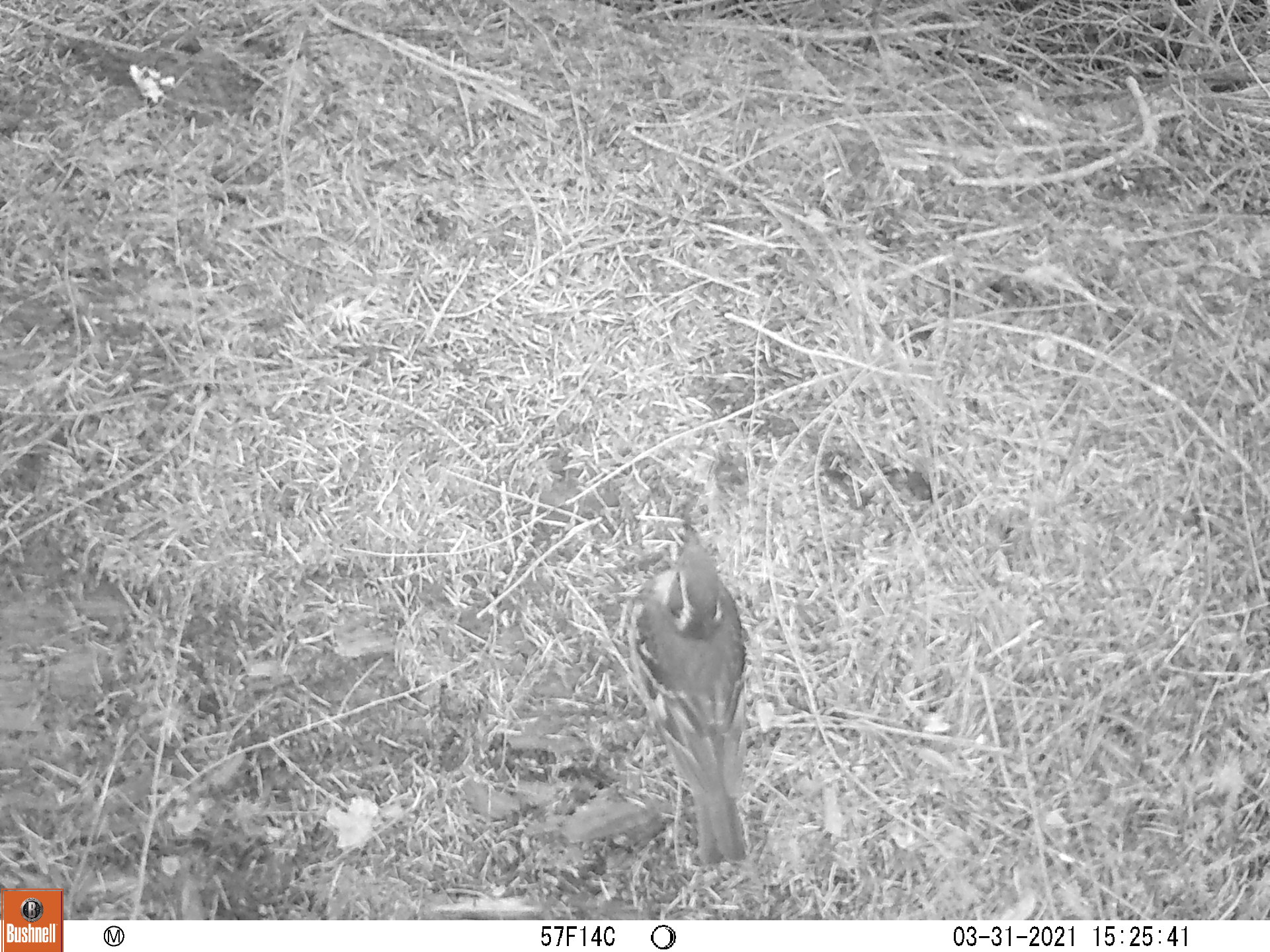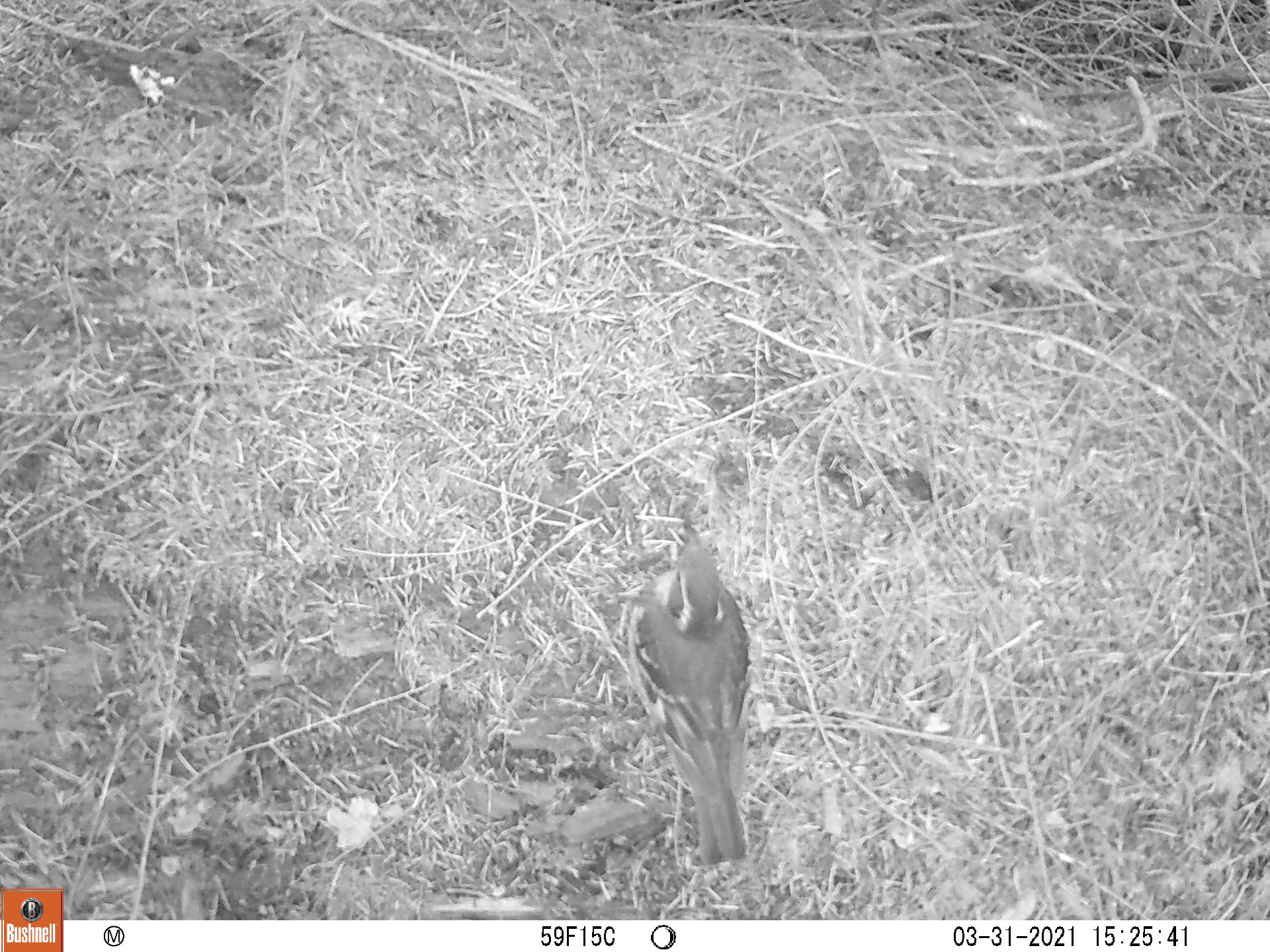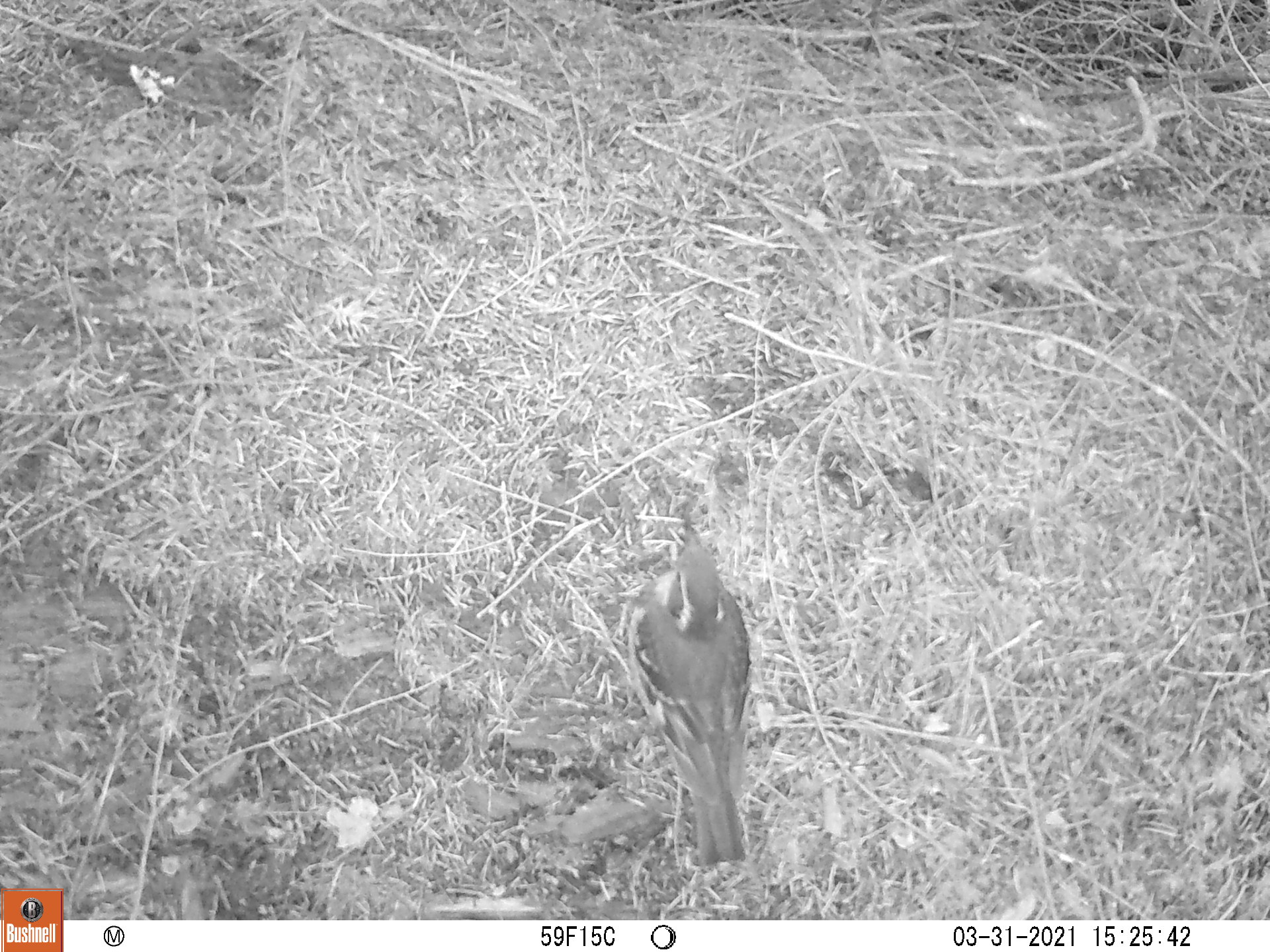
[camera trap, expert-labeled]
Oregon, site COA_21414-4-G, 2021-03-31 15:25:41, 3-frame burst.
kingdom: Animalia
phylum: Chordata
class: Aves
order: Passeriformes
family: Turdidae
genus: Ixoreus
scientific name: Ixoreus naevius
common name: varied thrush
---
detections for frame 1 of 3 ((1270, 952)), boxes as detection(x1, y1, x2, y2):
varied thrush: detection(591, 492, 797, 887)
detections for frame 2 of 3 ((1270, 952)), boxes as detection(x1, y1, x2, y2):
varied thrush: detection(606, 485, 802, 883)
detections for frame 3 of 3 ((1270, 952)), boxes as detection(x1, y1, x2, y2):
varied thrush: detection(604, 492, 785, 890)